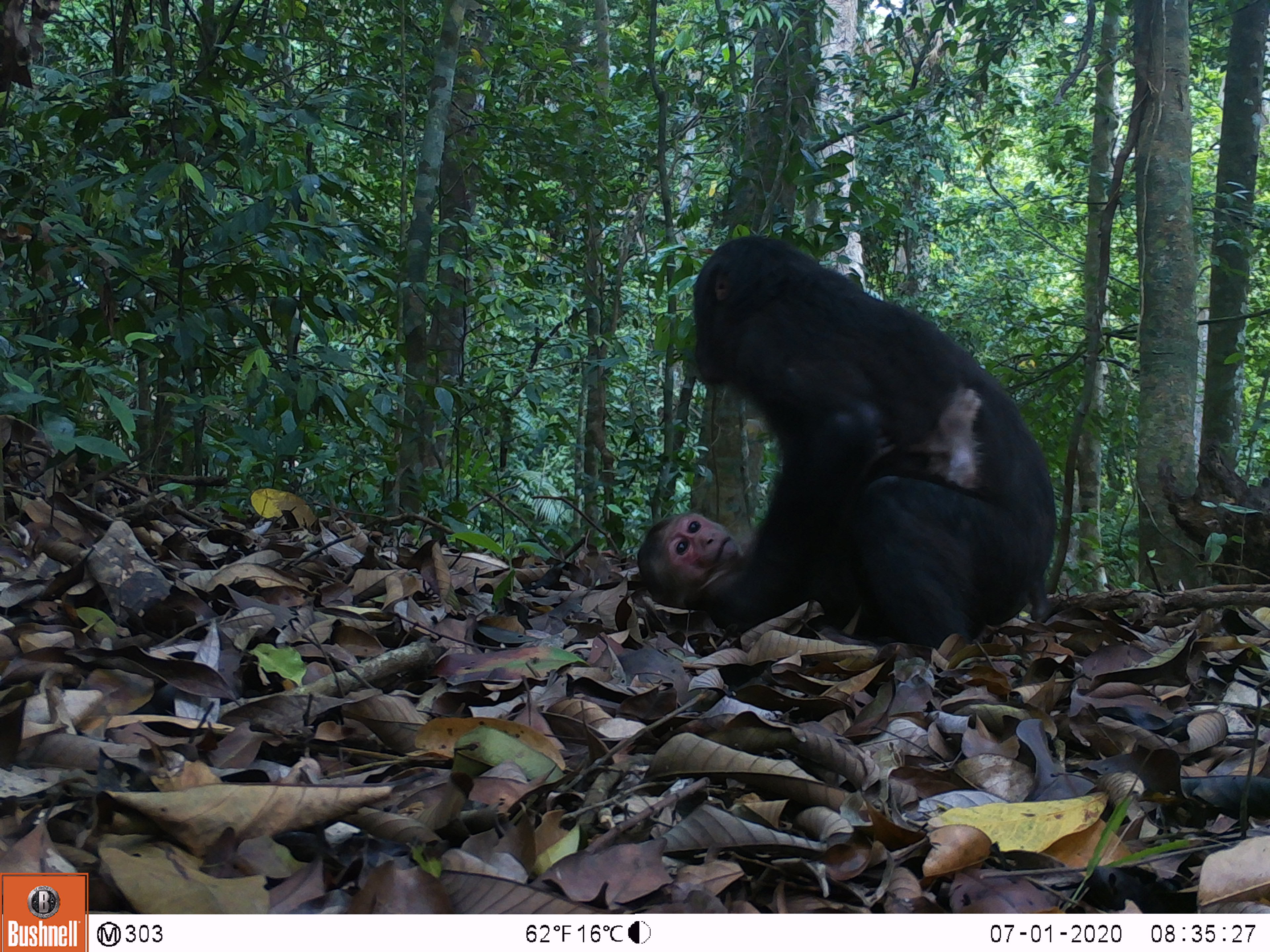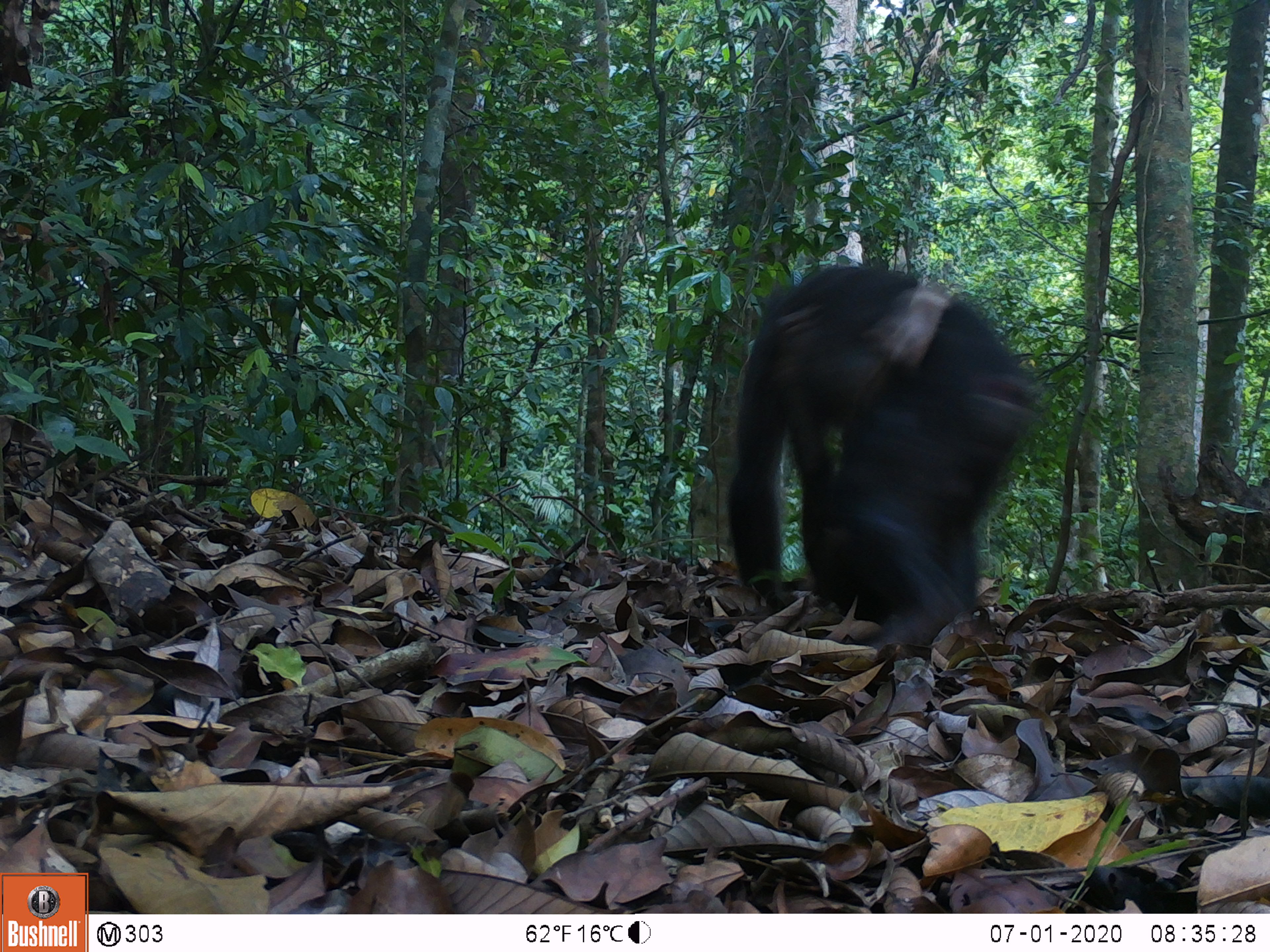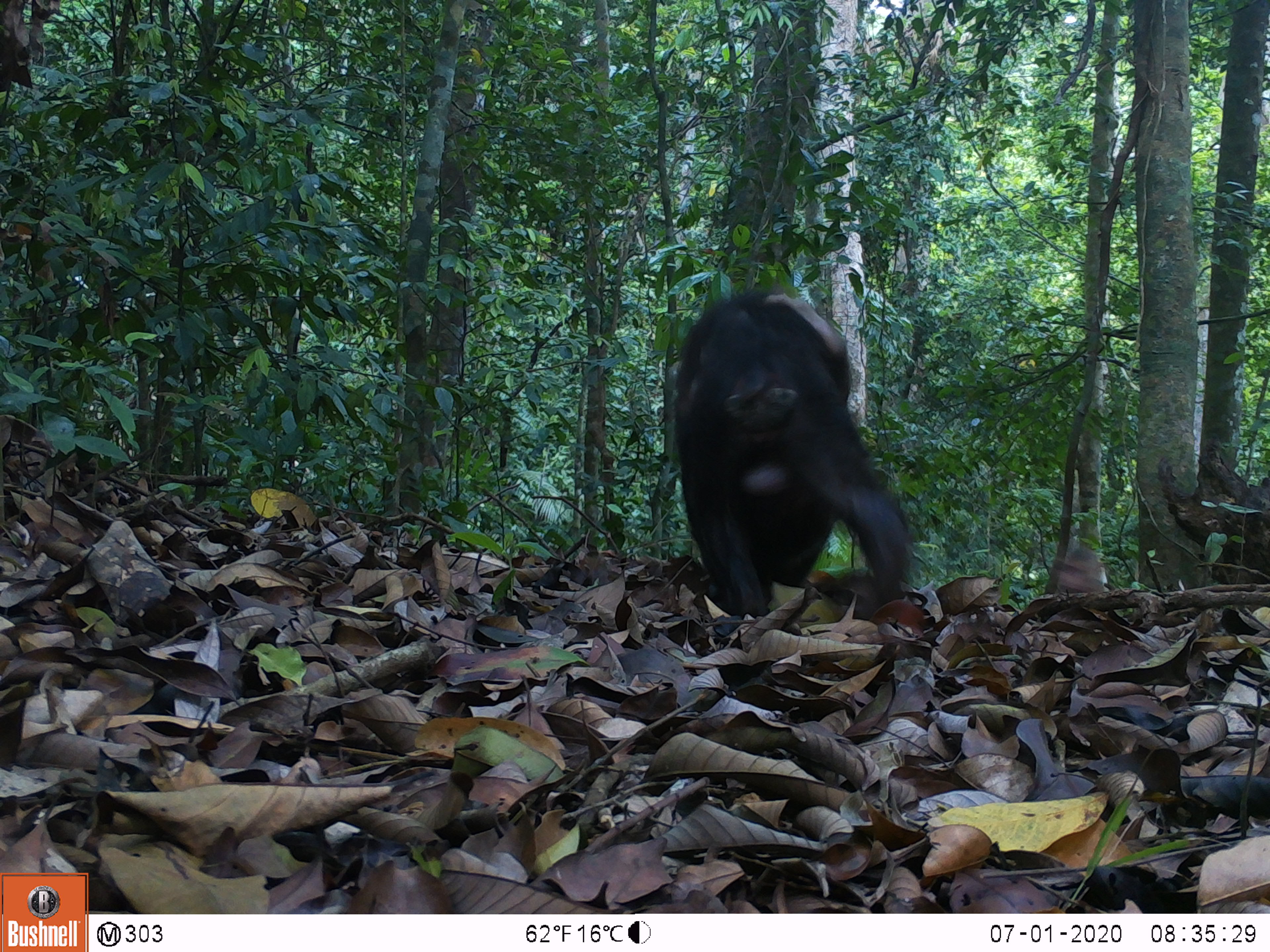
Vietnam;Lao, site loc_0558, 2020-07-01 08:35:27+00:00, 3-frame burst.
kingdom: Animalia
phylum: Chordata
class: Mammalia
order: Primates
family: Cercopithecidae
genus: Macaca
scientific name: Macaca arctoides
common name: stump-tailed macaque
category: stump tailed macaque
Stump tailed macaque (stump-tailed macaque) (Macaca arctoides). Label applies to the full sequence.